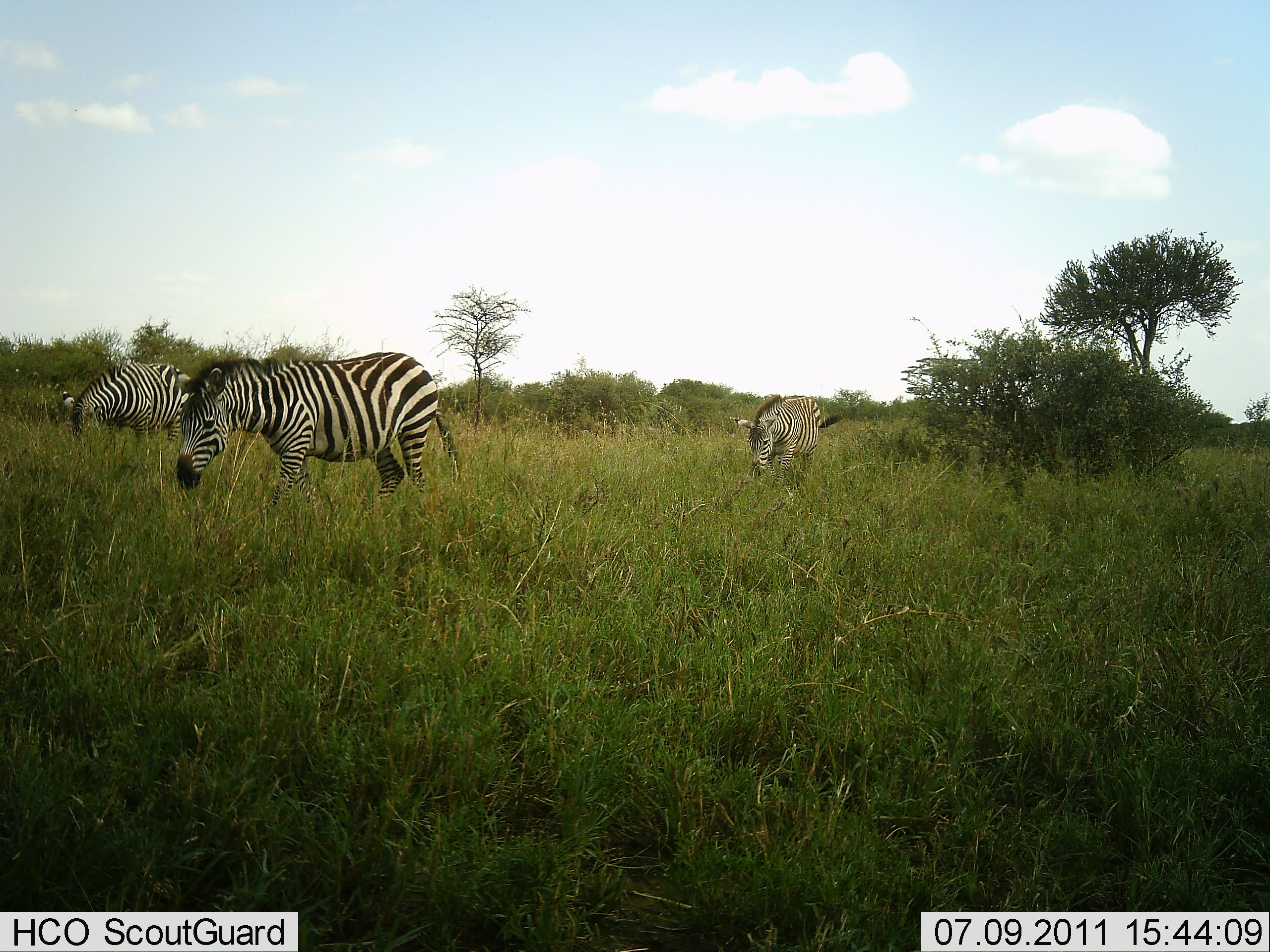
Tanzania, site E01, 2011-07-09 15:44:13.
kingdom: Animalia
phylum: Chordata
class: Mammalia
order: Perissodactyla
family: Equidae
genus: Equus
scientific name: Equus quagga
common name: plains zebra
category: zebra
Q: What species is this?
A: Zebra (plains zebra) (Equus quagga).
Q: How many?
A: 3.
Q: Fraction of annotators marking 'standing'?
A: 17%.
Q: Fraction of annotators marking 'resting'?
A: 0%.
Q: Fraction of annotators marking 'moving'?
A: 42%.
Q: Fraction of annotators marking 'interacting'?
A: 0%.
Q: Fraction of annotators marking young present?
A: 0%.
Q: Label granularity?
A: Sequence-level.